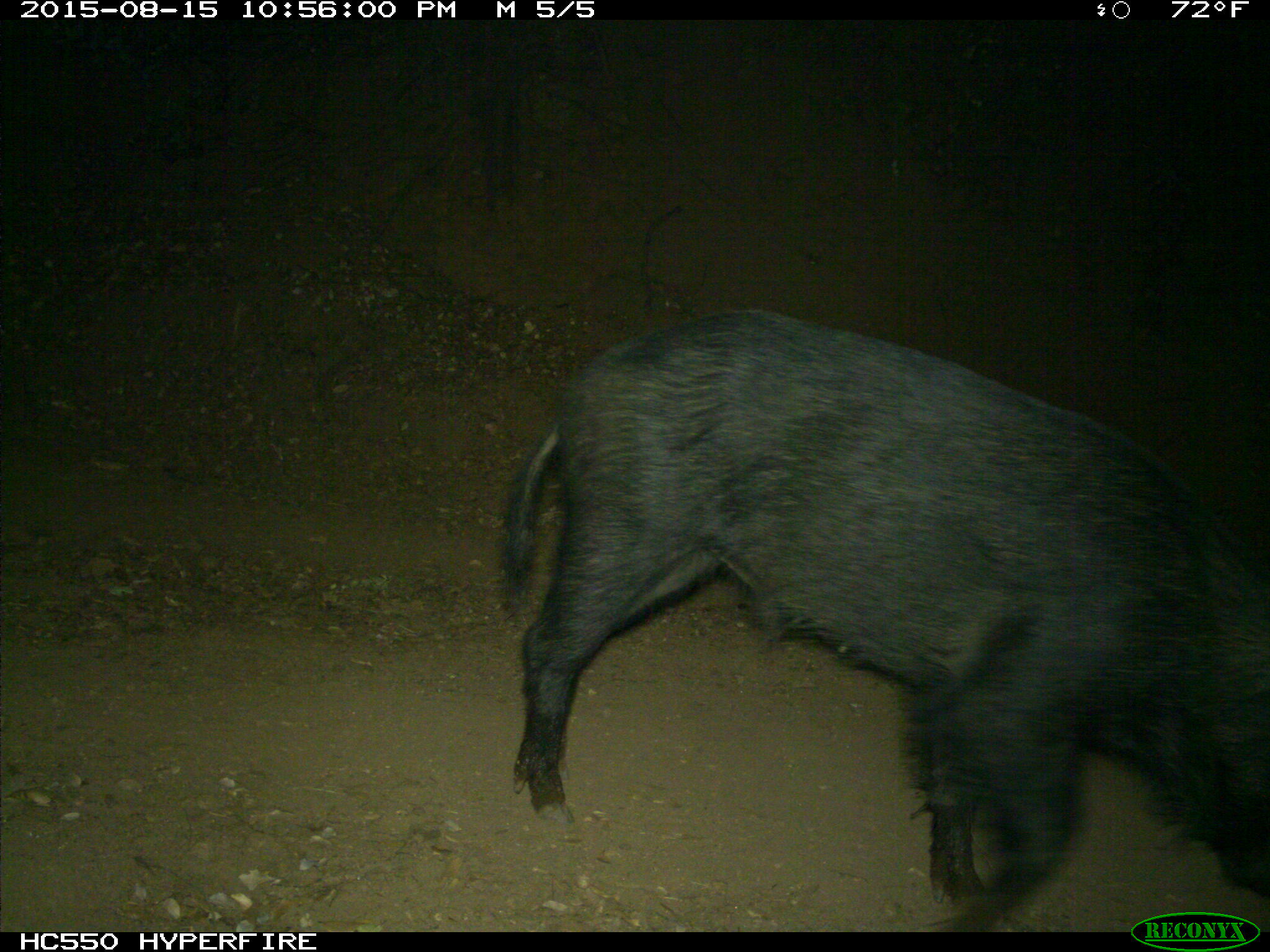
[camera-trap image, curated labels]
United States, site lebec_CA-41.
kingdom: Animalia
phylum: Chordata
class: Mammalia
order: Artiodactyla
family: Suidae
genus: Sus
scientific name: Sus scrofa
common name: wild boar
Sus scrofa (wild boar).